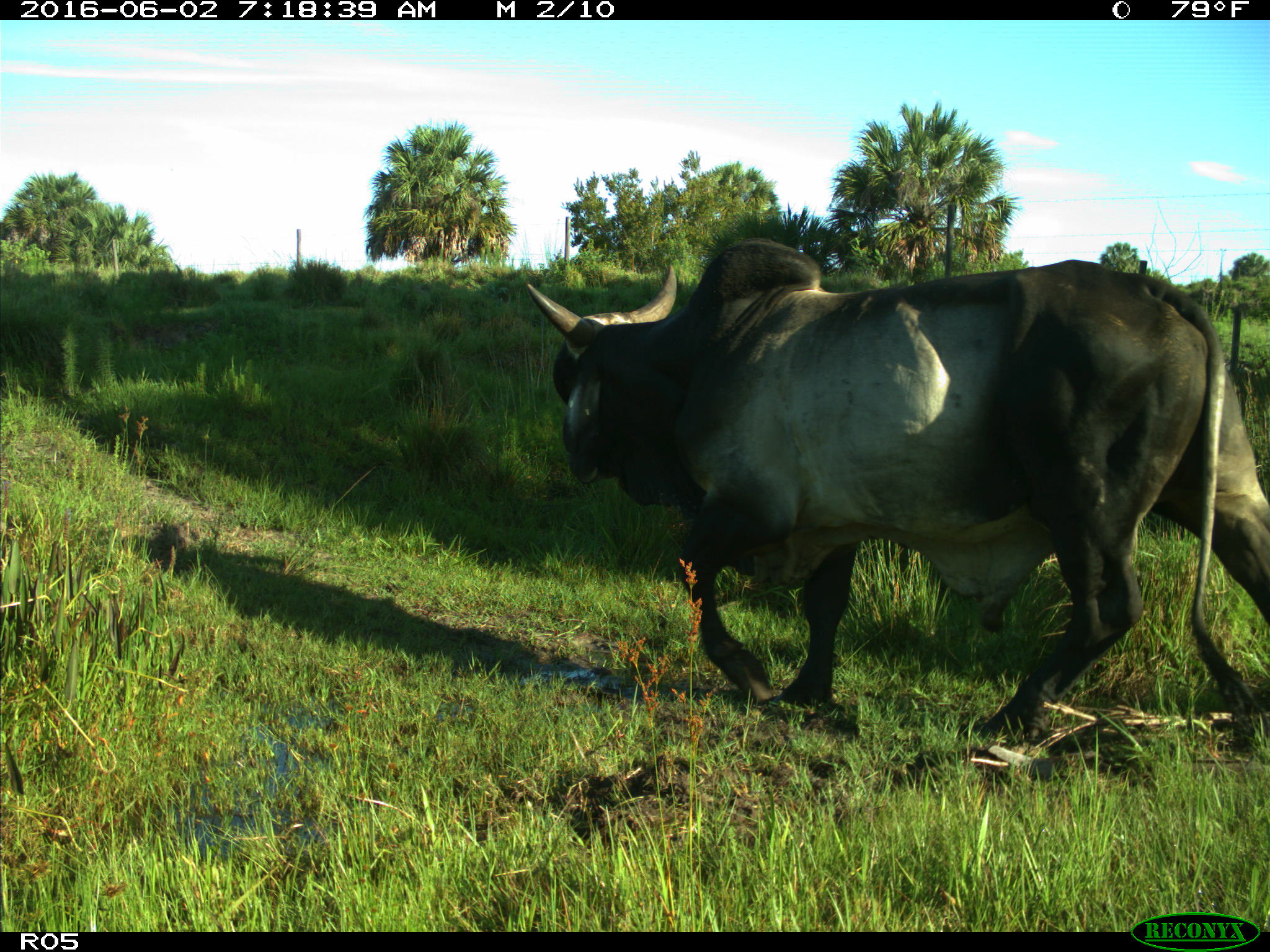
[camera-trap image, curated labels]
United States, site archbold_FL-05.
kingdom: Animalia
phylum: Chordata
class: Mammalia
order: Artiodactyla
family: Bovidae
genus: Bos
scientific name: Bos taurus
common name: domestic cow